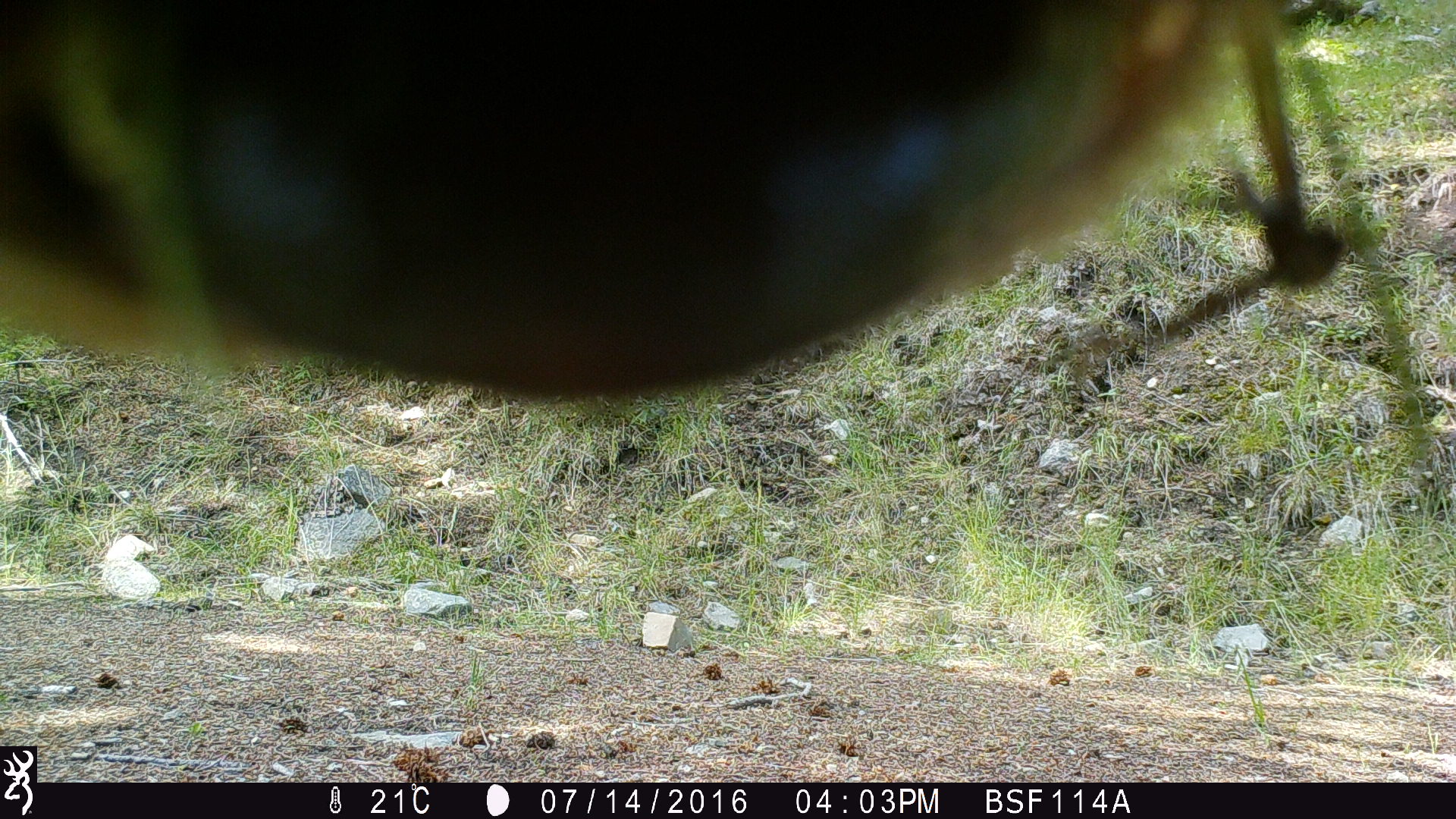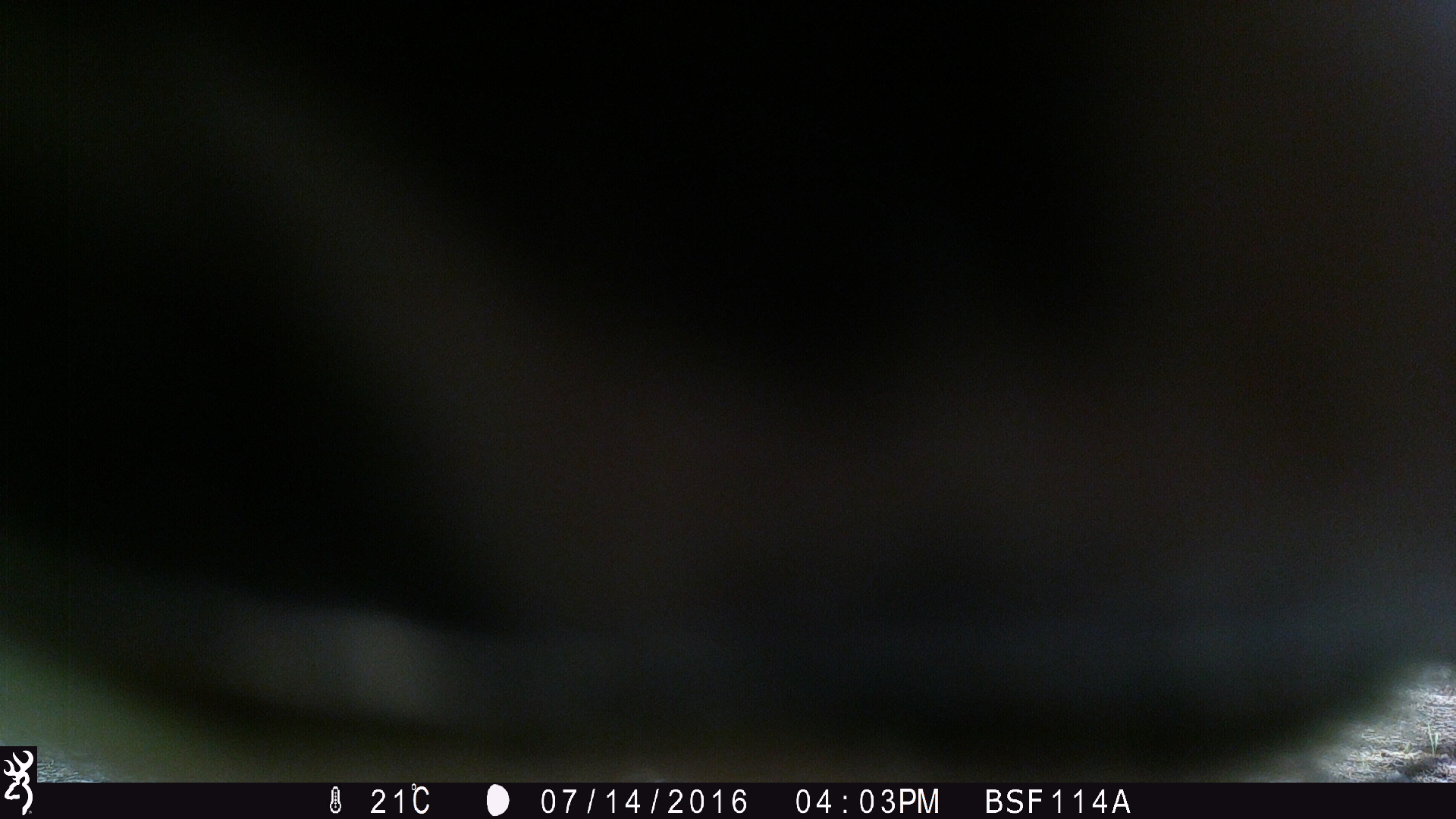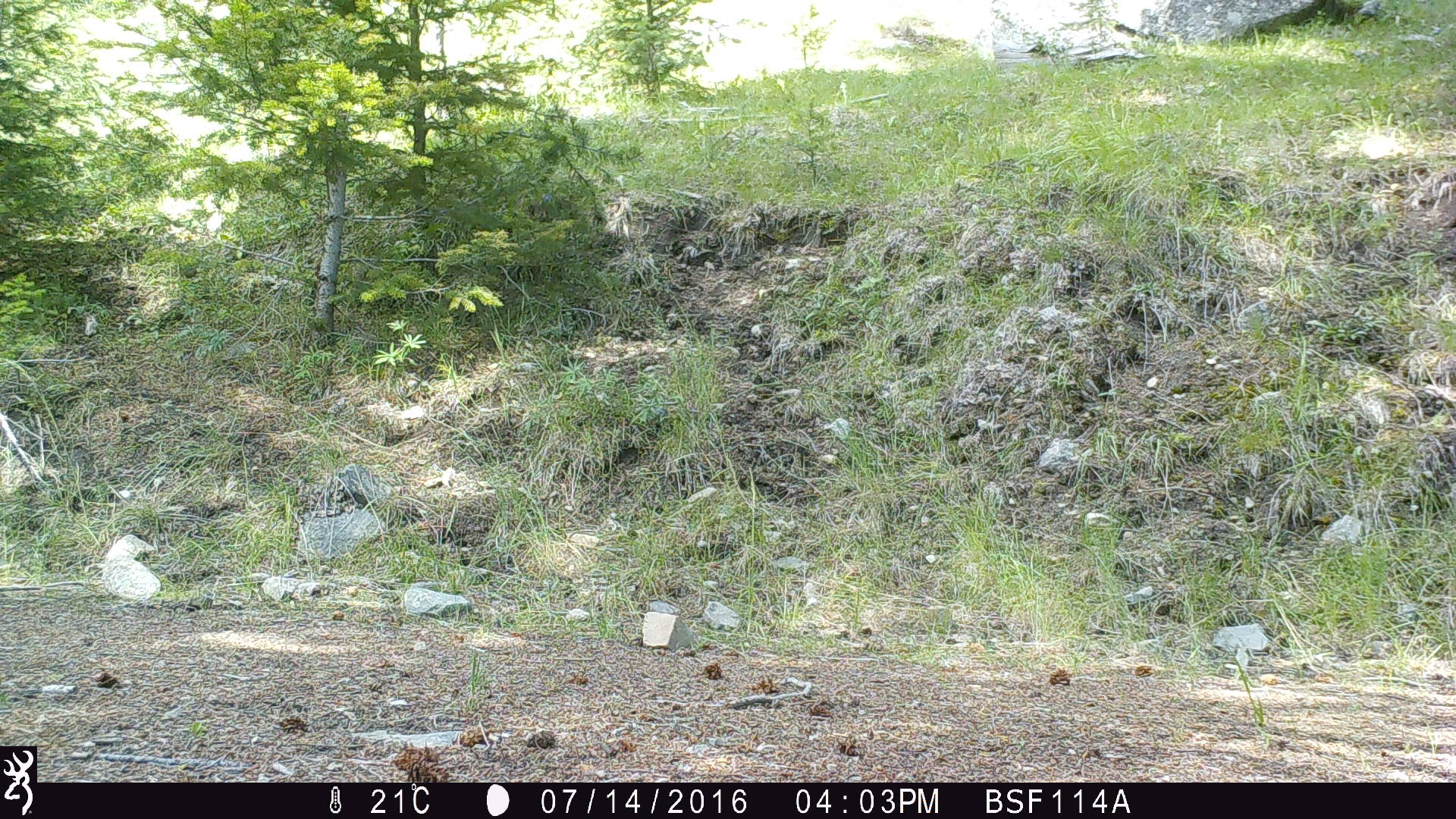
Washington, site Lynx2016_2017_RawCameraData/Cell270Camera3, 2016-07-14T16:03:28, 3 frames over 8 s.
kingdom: Animalia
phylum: Chordata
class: Mammalia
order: Artiodactyla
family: Bovidae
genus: Bos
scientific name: Bos taurus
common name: domestic cattle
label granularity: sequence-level